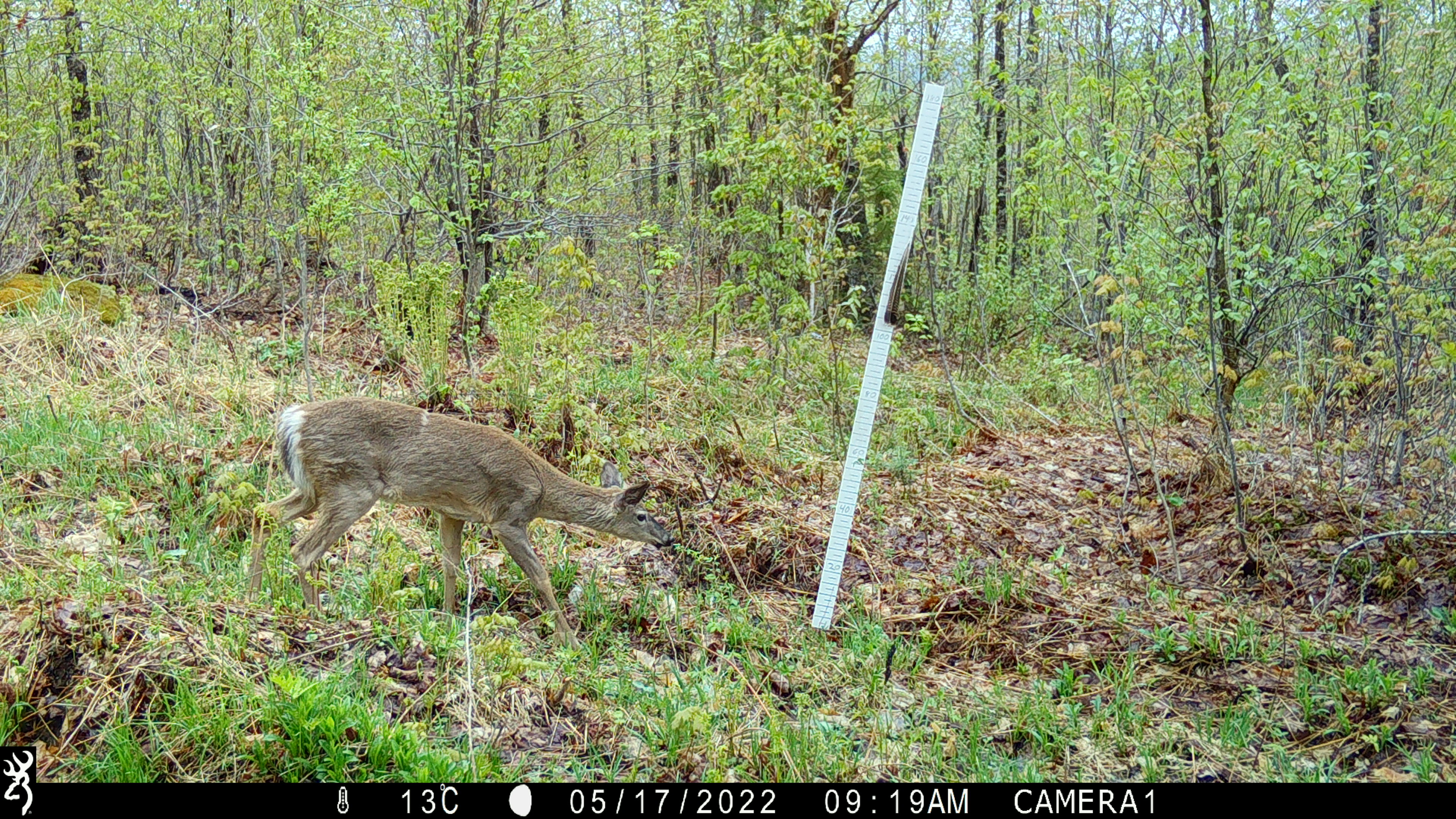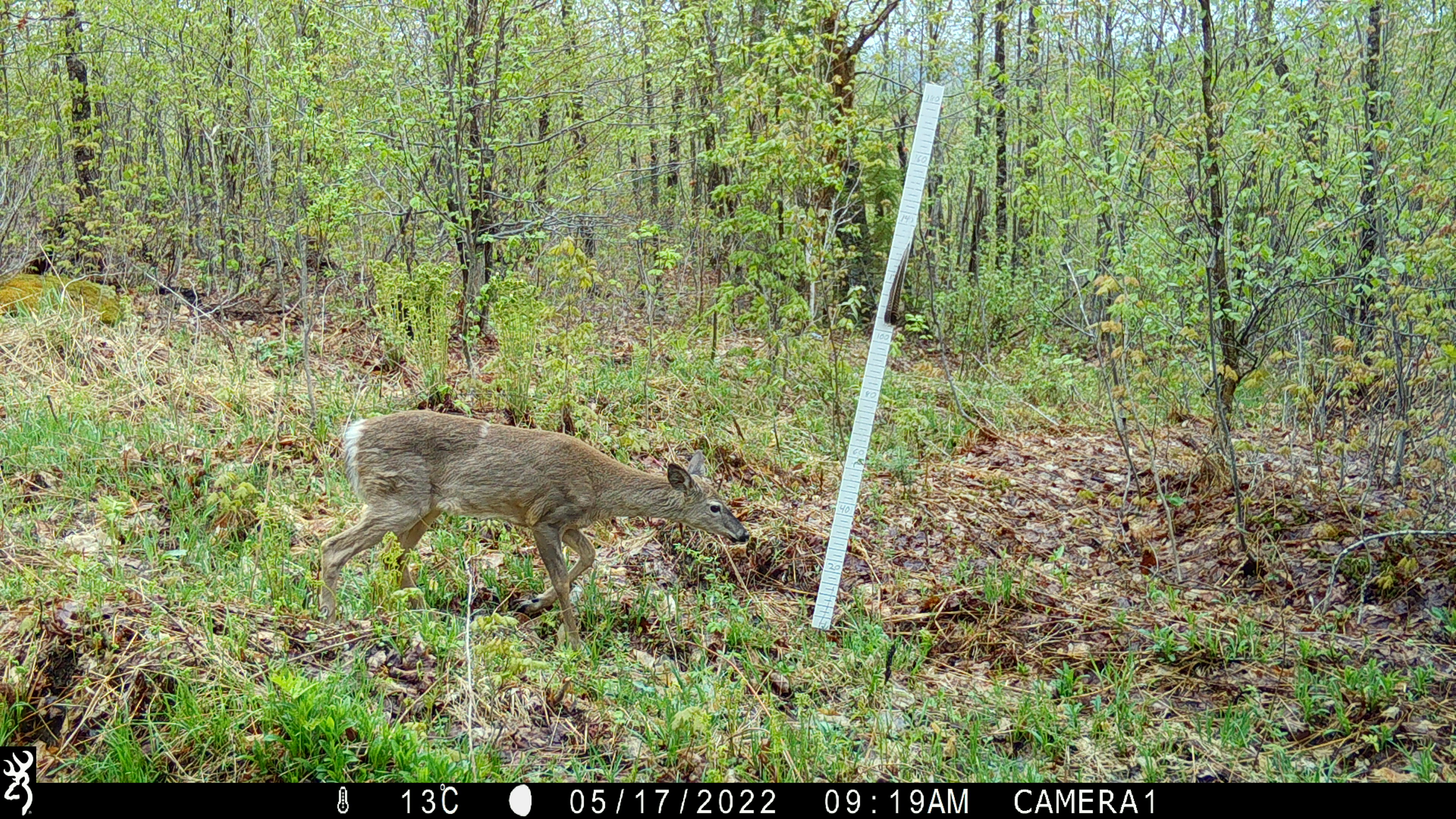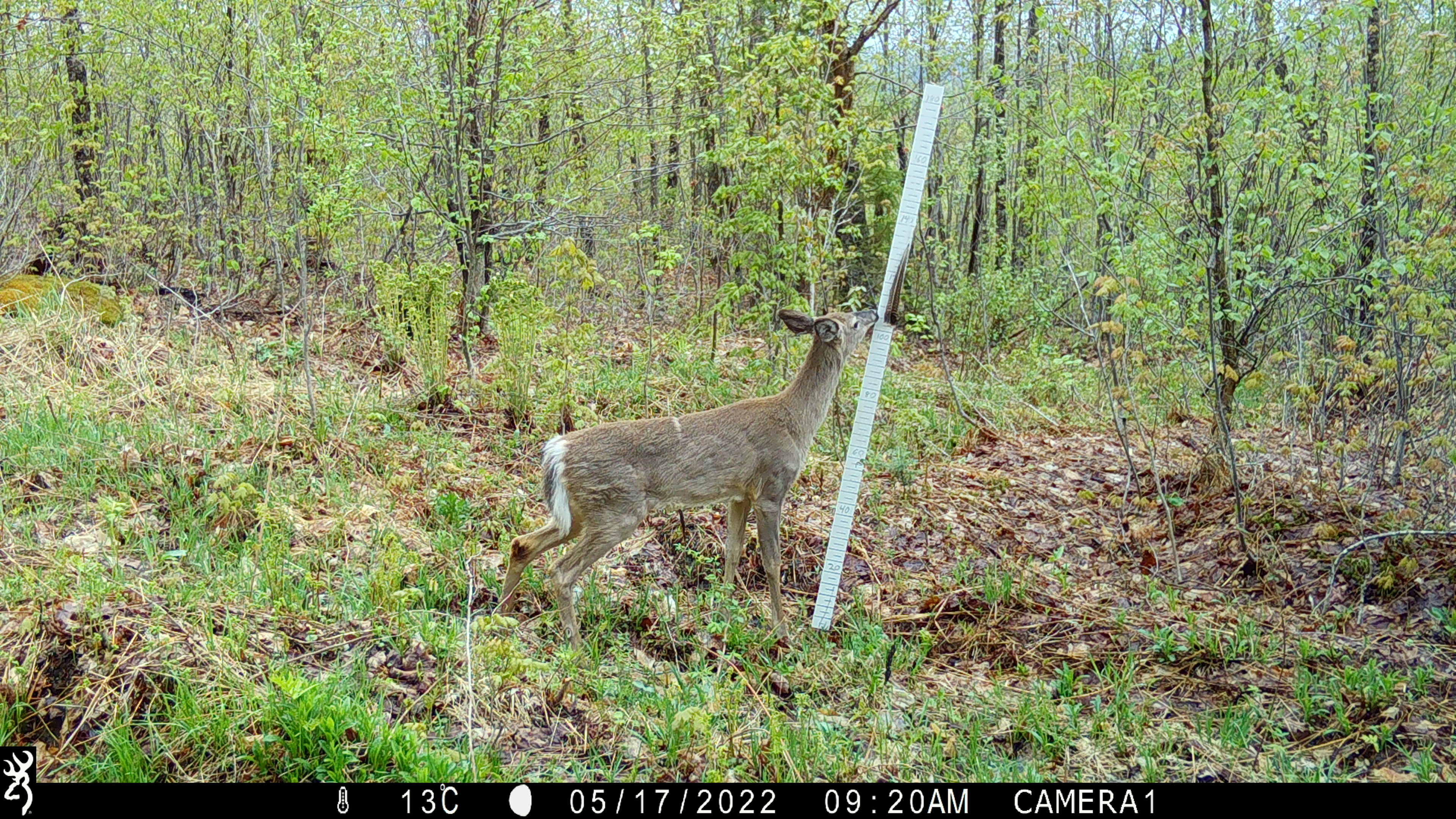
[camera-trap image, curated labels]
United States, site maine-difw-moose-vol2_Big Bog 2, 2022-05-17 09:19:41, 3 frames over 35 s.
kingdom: Animalia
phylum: Chordata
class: Mammalia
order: Artiodactyla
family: Cervidae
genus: Odocoileus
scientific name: Odocoileus virginianus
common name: white-tailed deer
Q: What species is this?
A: White-tailed deer (Odocoileus virginianus).